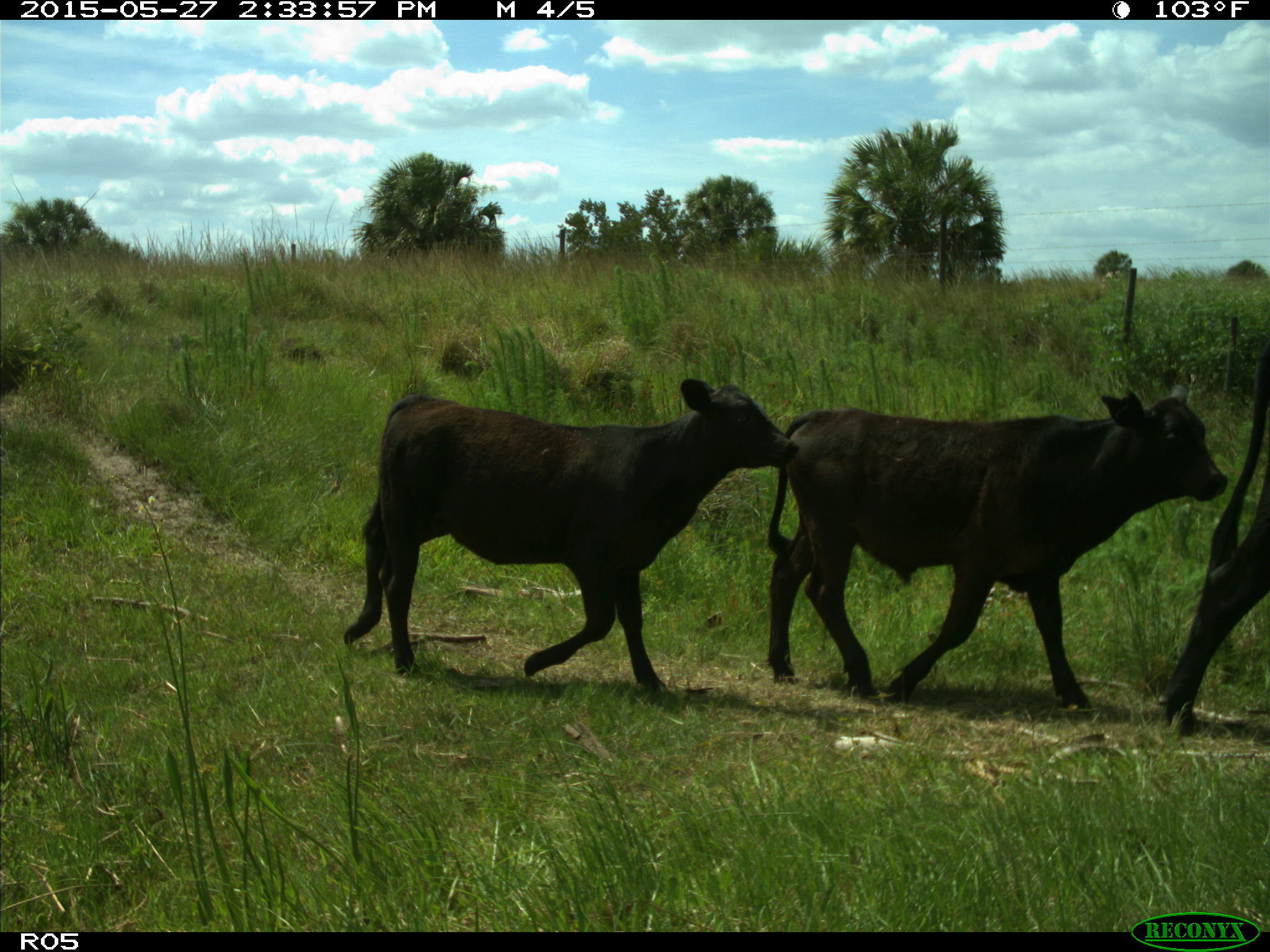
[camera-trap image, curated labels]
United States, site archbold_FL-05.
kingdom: Animalia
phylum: Chordata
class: Mammalia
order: Artiodactyla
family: Bovidae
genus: Bos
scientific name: Bos taurus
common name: domestic cow